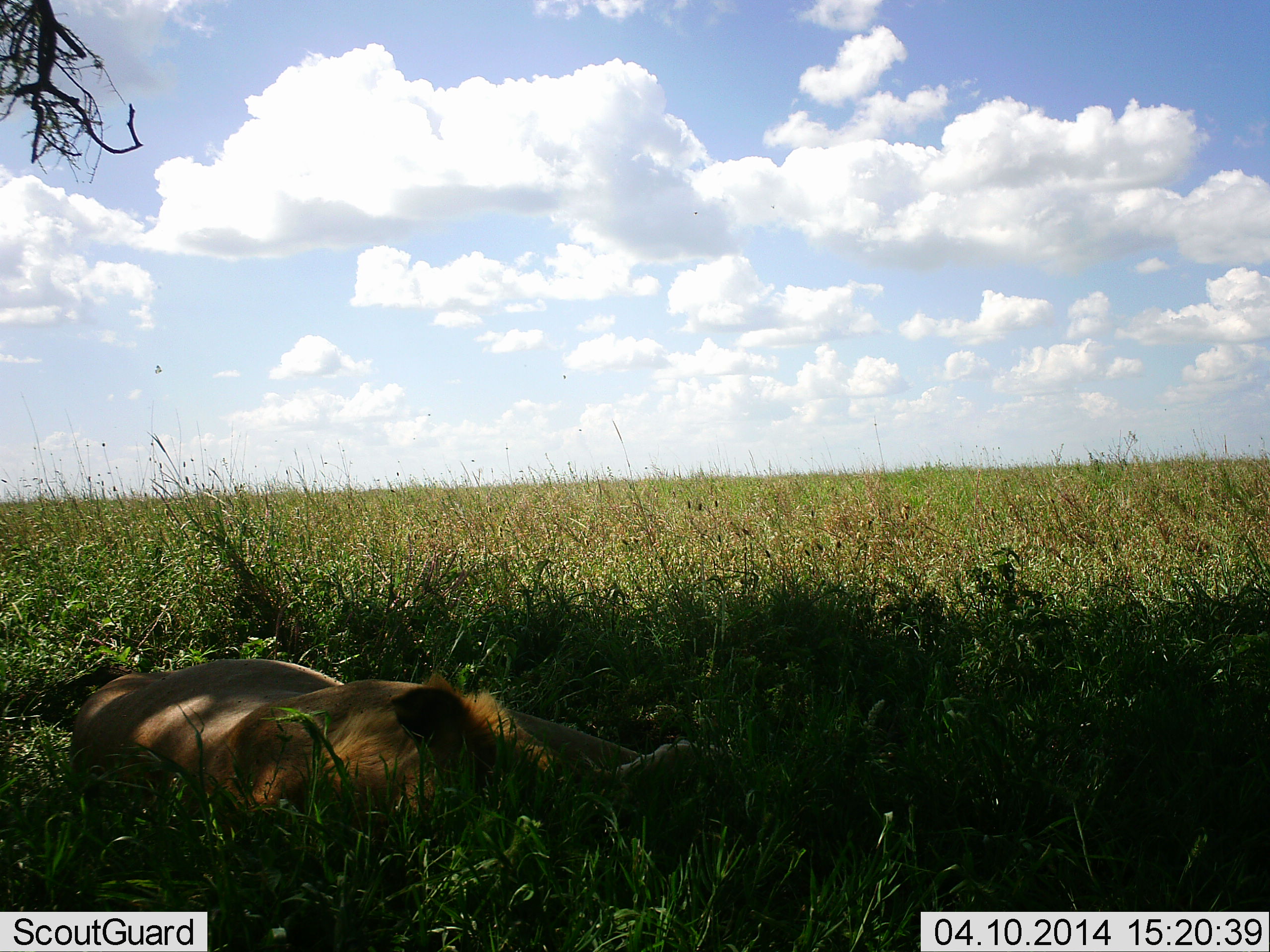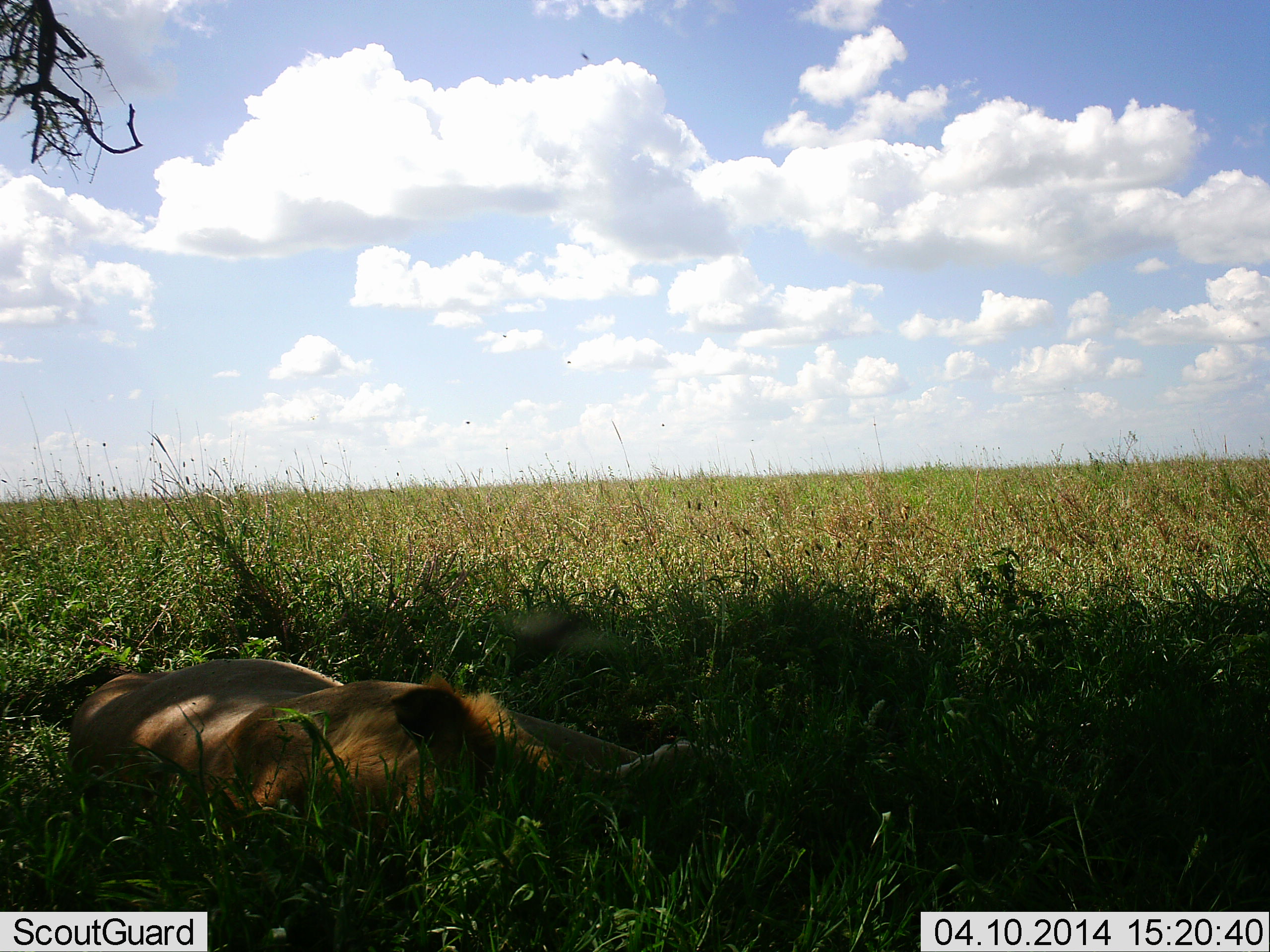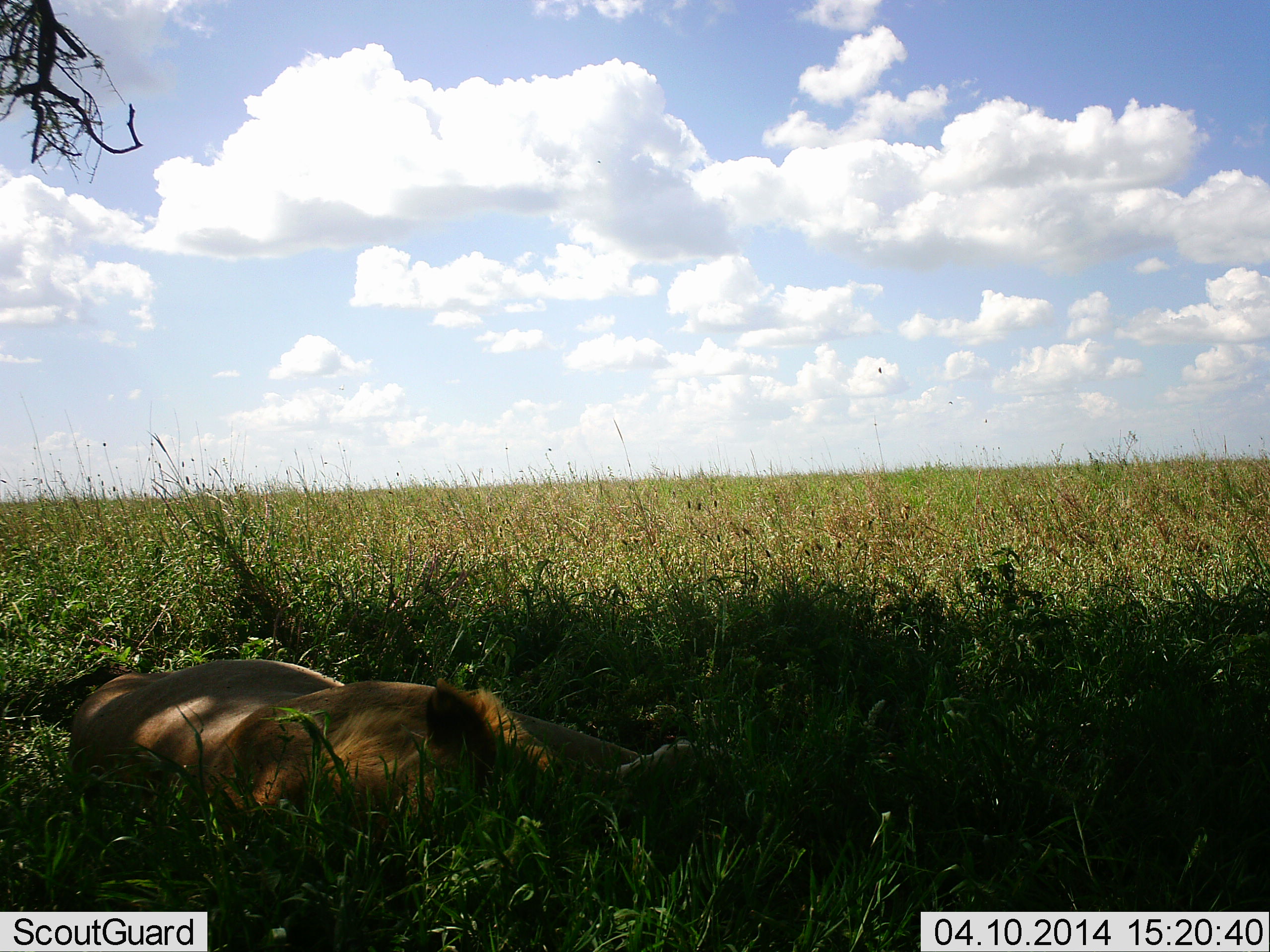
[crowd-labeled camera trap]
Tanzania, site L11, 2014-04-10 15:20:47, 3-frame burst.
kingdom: Animalia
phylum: Chordata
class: Mammalia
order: Carnivora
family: Felidae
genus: Panthera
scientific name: Panthera leo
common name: lion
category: lionmale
Lionmale (lion) (Panthera leo), count 1. Behavior (volunteer vote fractions): standing 0%, resting 100%, moving 0%, interacting 0%. Young present (vote fraction): 0%. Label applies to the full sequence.